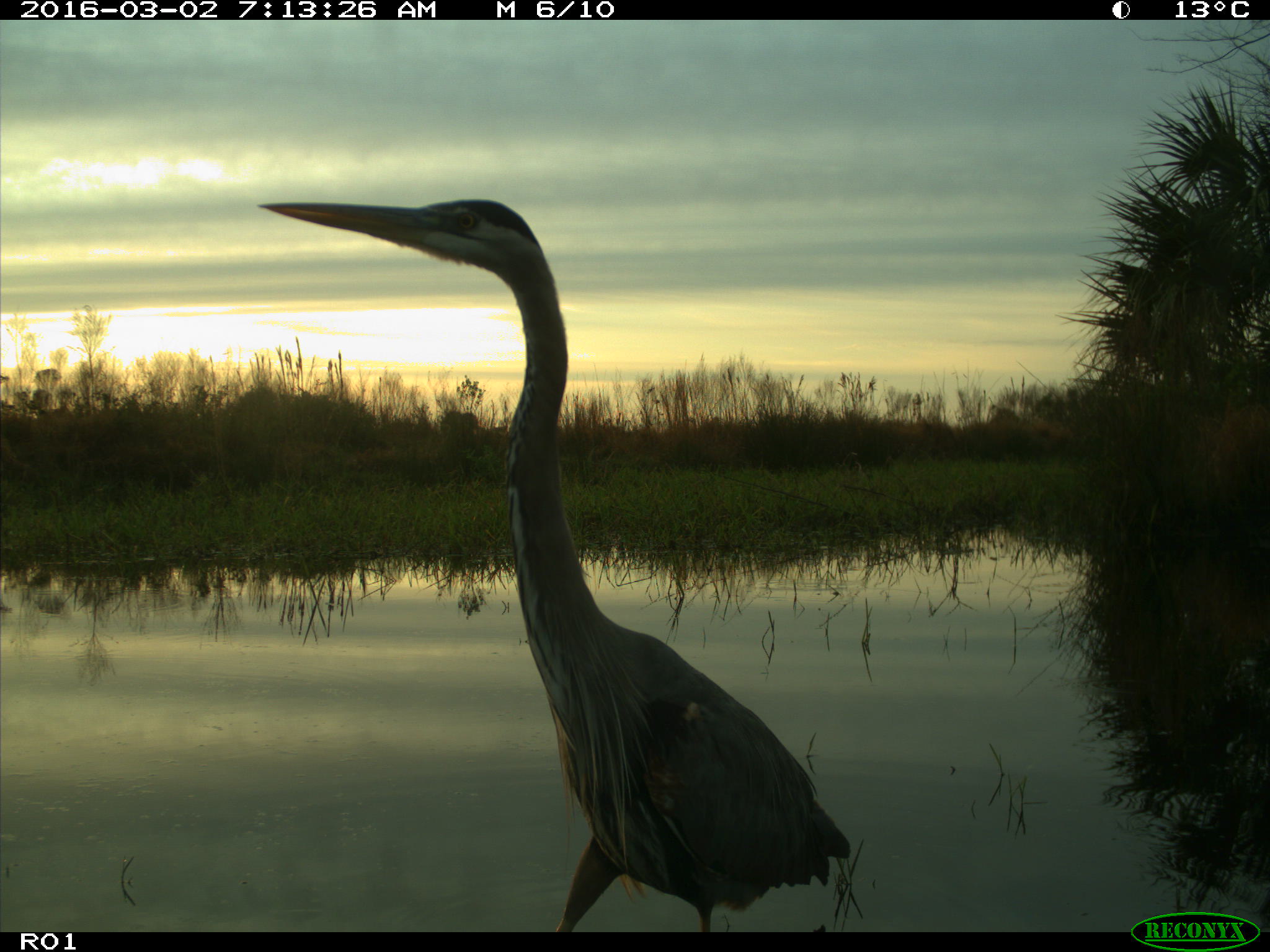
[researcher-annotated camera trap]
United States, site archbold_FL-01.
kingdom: Animalia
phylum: Chordata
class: Aves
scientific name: Aves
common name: birds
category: unidentified bird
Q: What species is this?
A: Unidentified bird (birds) (Aves).